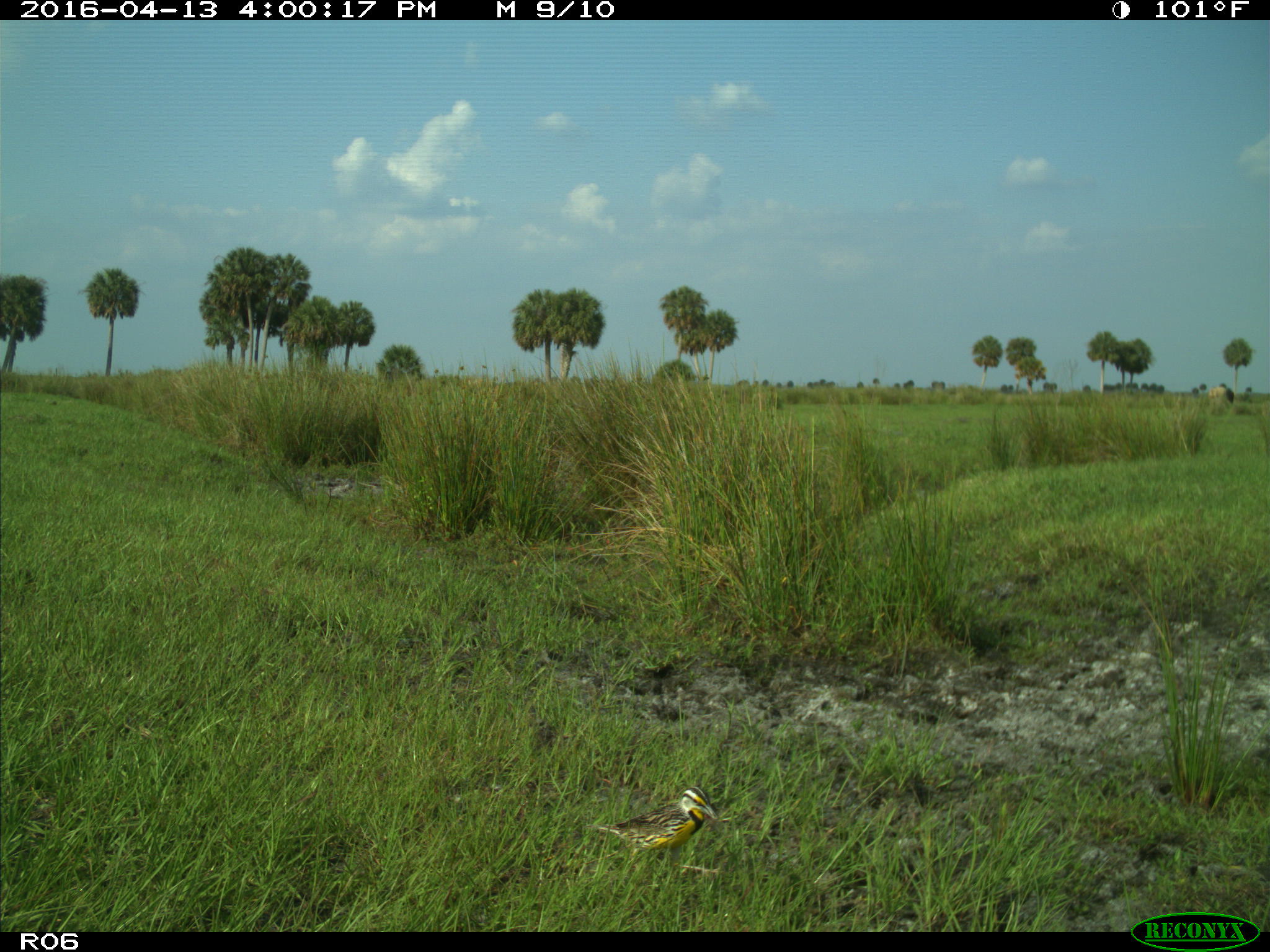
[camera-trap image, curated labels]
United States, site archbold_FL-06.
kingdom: Animalia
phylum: Chordata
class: Aves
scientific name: Aves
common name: birds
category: unidentified bird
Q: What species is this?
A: Unidentified bird (birds) (Aves).